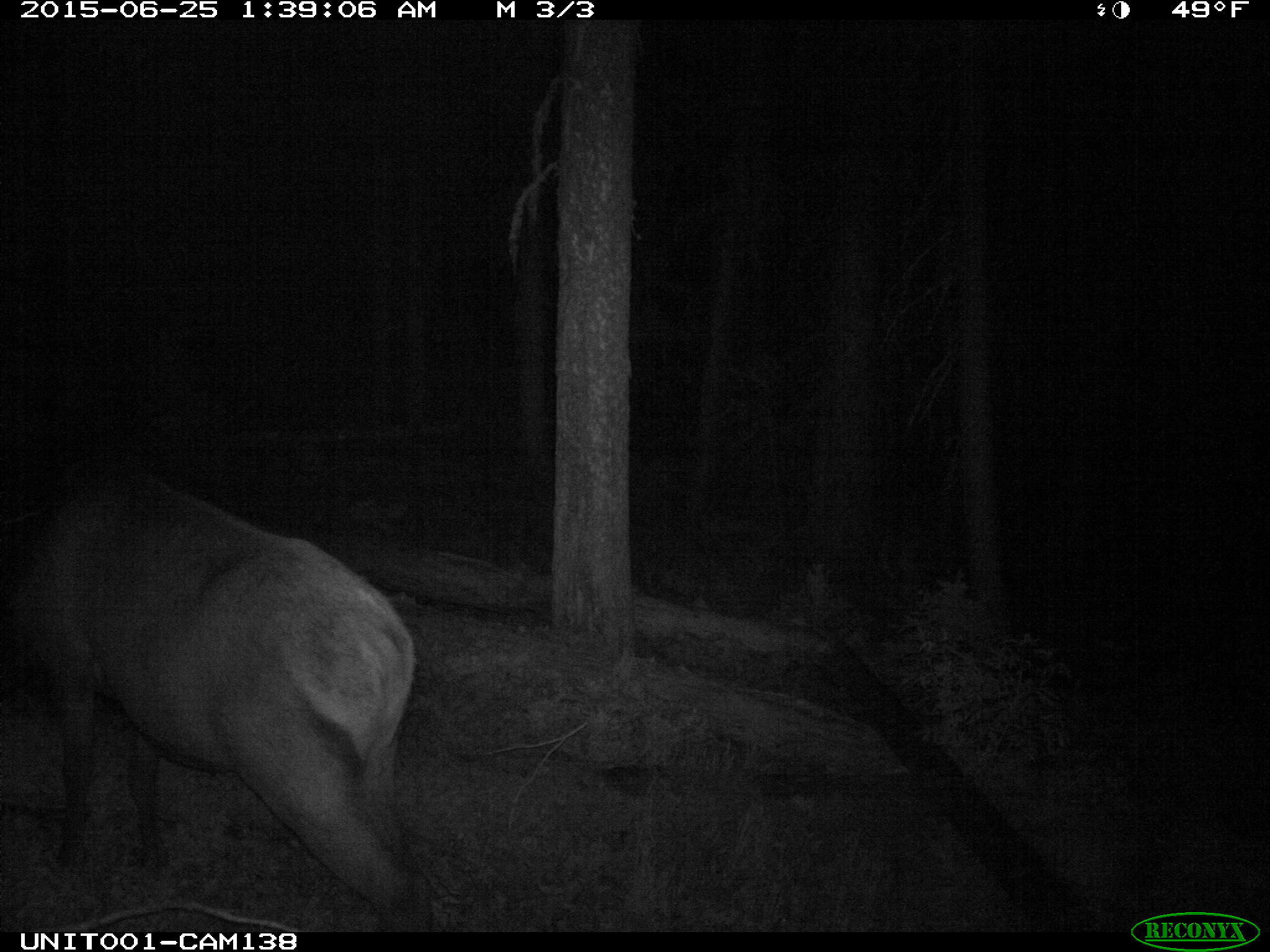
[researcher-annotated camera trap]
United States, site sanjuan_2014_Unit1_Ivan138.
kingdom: Animalia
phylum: Chordata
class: Mammalia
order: Artiodactyla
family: Cervidae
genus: Cervus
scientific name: Cervus elaphus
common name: red deer